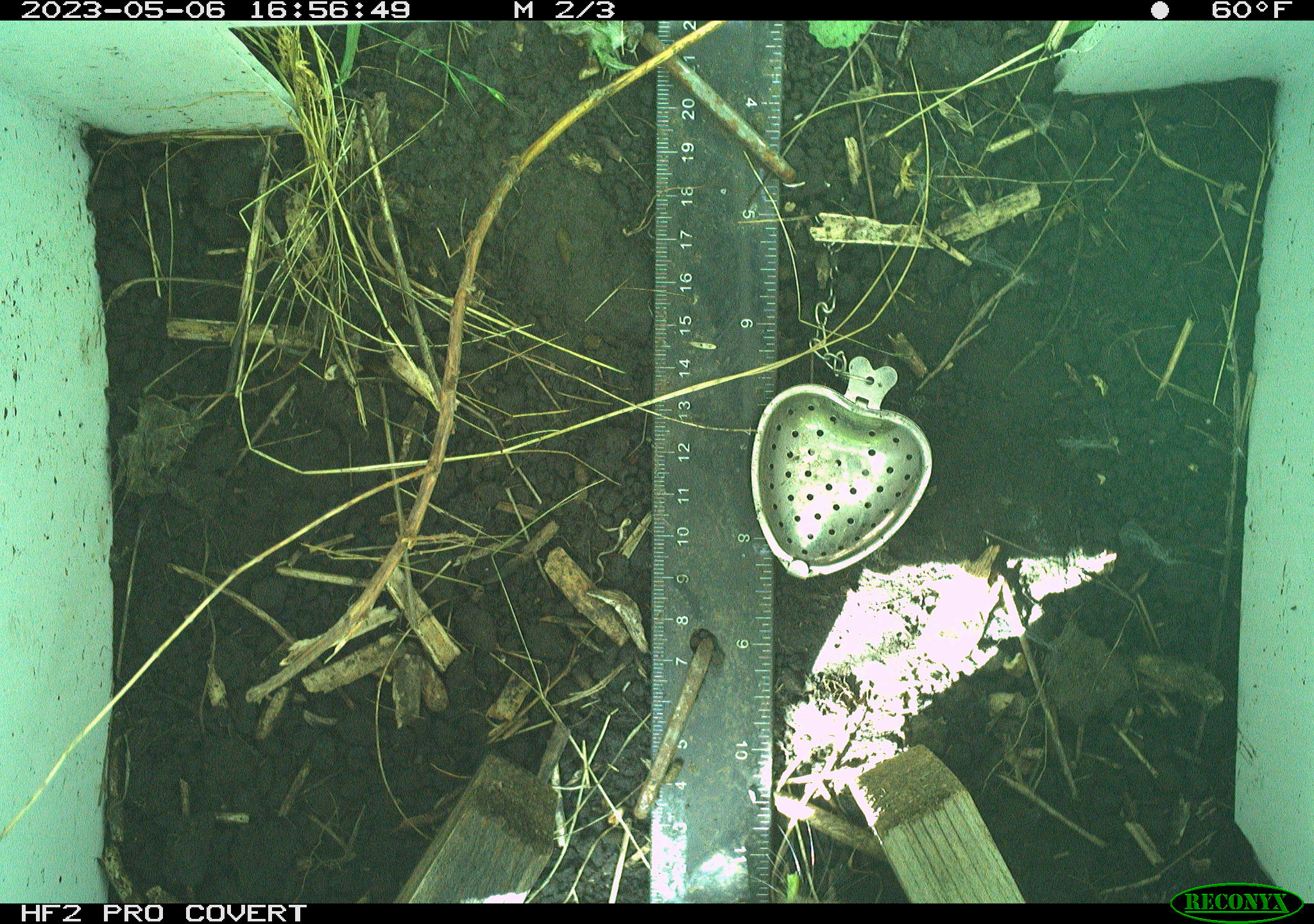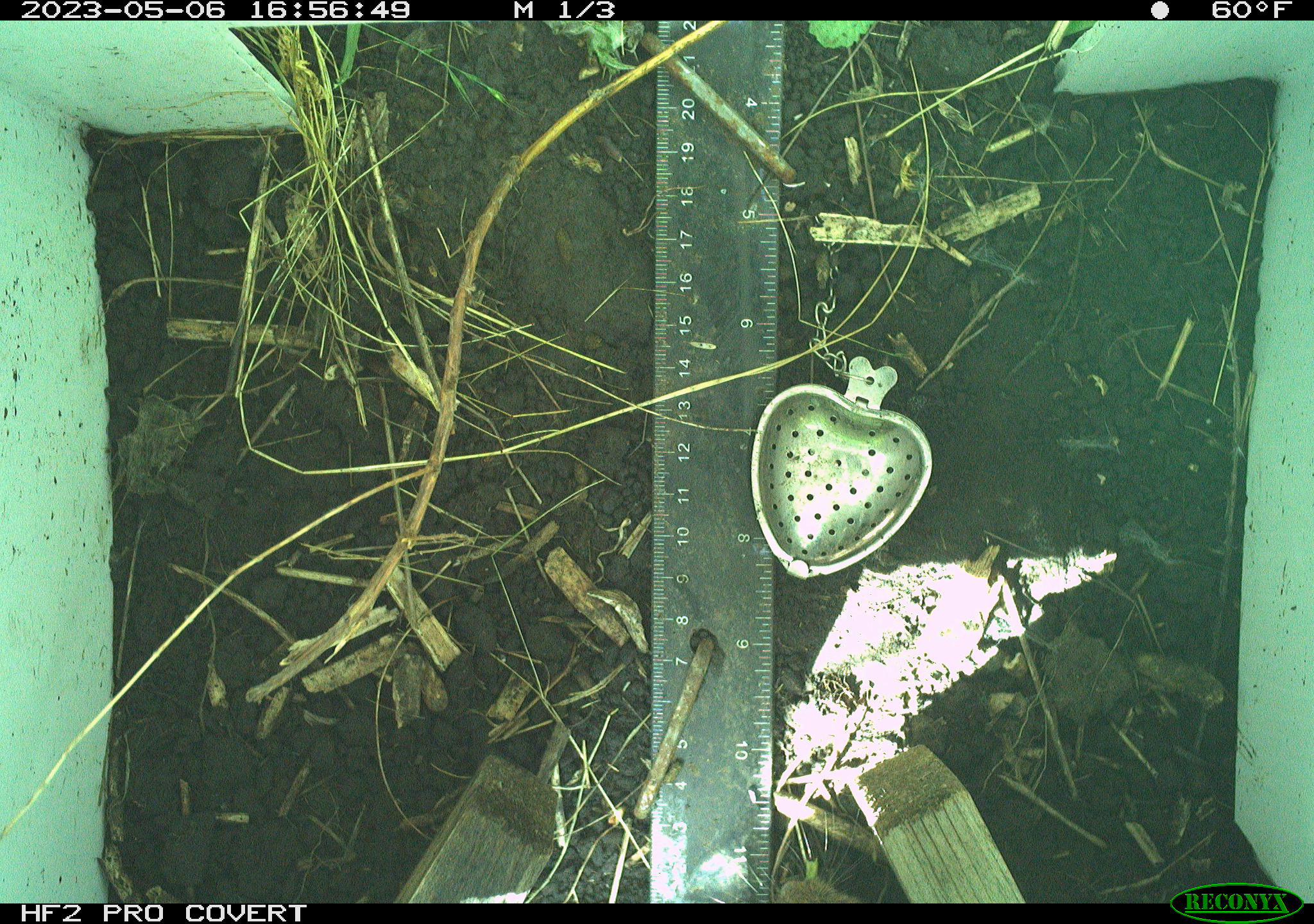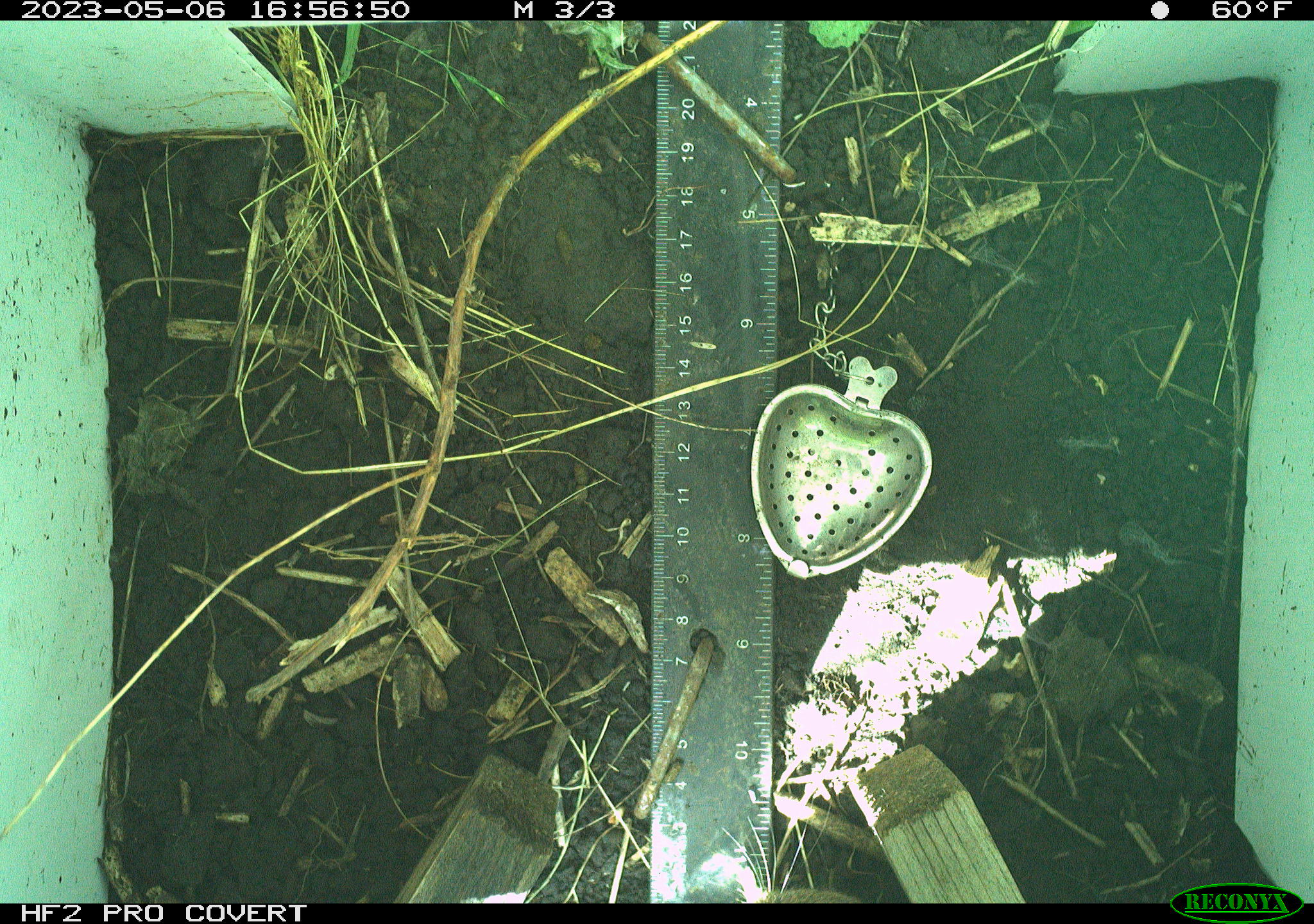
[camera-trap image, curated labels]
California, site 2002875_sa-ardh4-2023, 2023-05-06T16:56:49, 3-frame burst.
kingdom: Animalia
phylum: Chordata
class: Mammalia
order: Rodentia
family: Cricetidae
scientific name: Arvicolinae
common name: voles, lemmings, and muskrats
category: arvicolinae subfamily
Arvicolinae subfamily (voles, lemmings, and muskrats) (Arvicolinae).